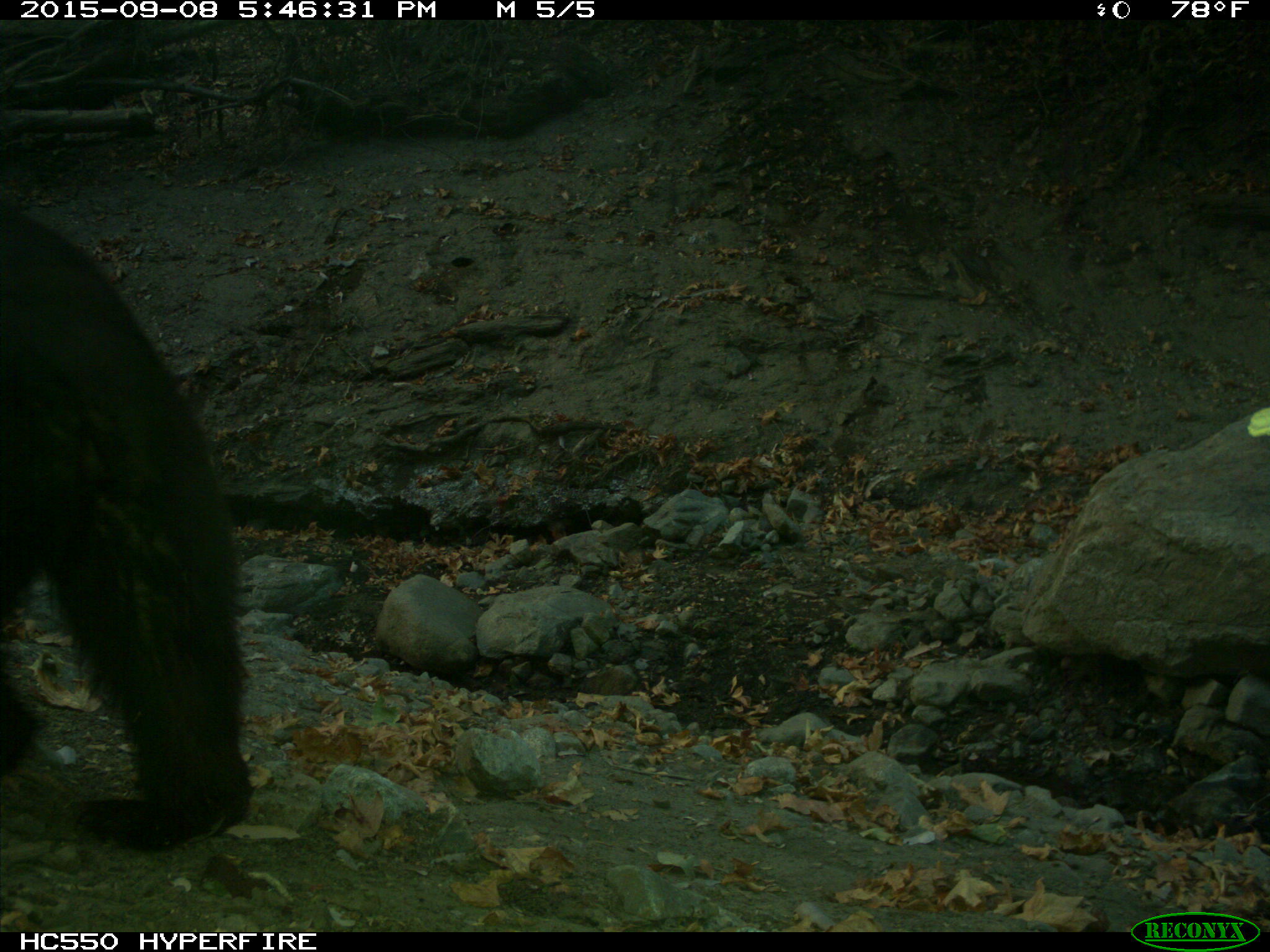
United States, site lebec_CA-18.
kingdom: Animalia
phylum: Chordata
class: Mammalia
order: Carnivora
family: Ursidae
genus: Ursus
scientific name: Ursus americanus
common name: american black bear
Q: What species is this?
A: Ursus americanus (american black bear).